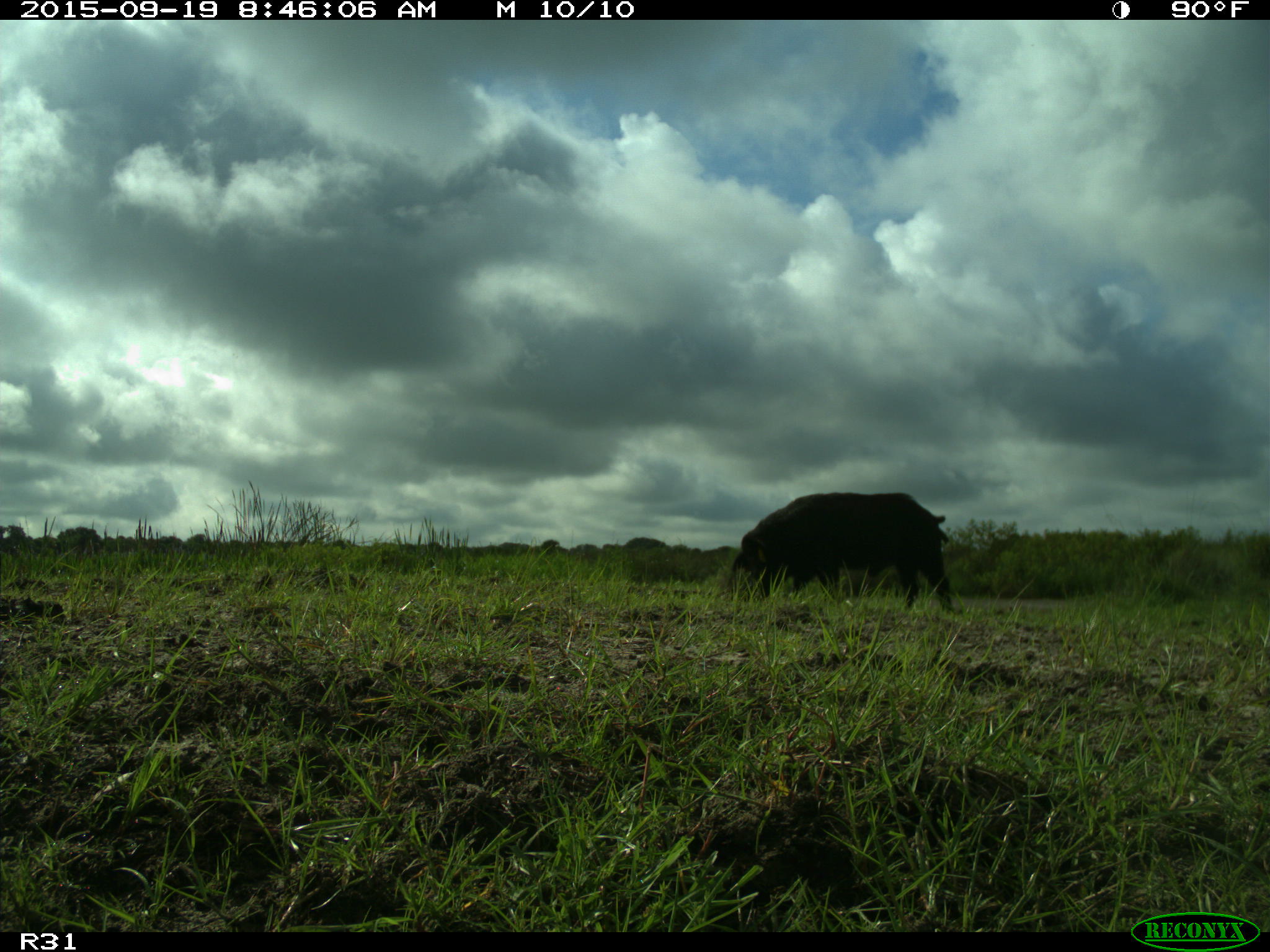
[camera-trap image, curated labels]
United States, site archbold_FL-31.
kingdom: Animalia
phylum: Chordata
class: Mammalia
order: Artiodactyla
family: Suidae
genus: Sus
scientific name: Sus scrofa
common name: wild boar